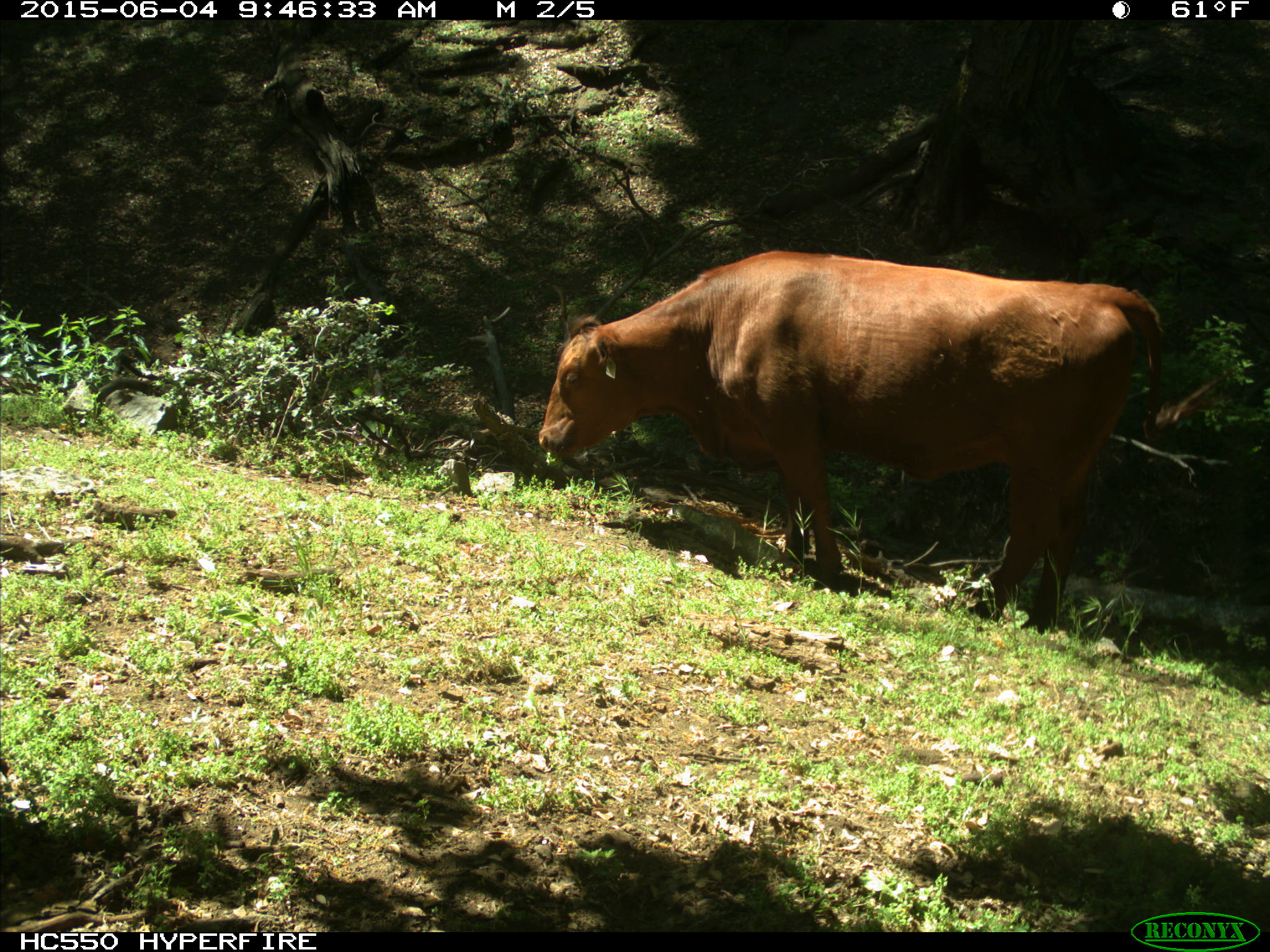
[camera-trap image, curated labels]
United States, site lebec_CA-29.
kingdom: Animalia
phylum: Chordata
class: Mammalia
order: Artiodactyla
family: Bovidae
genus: Bos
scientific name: Bos taurus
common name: domestic cow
Bos taurus (domestic cow).